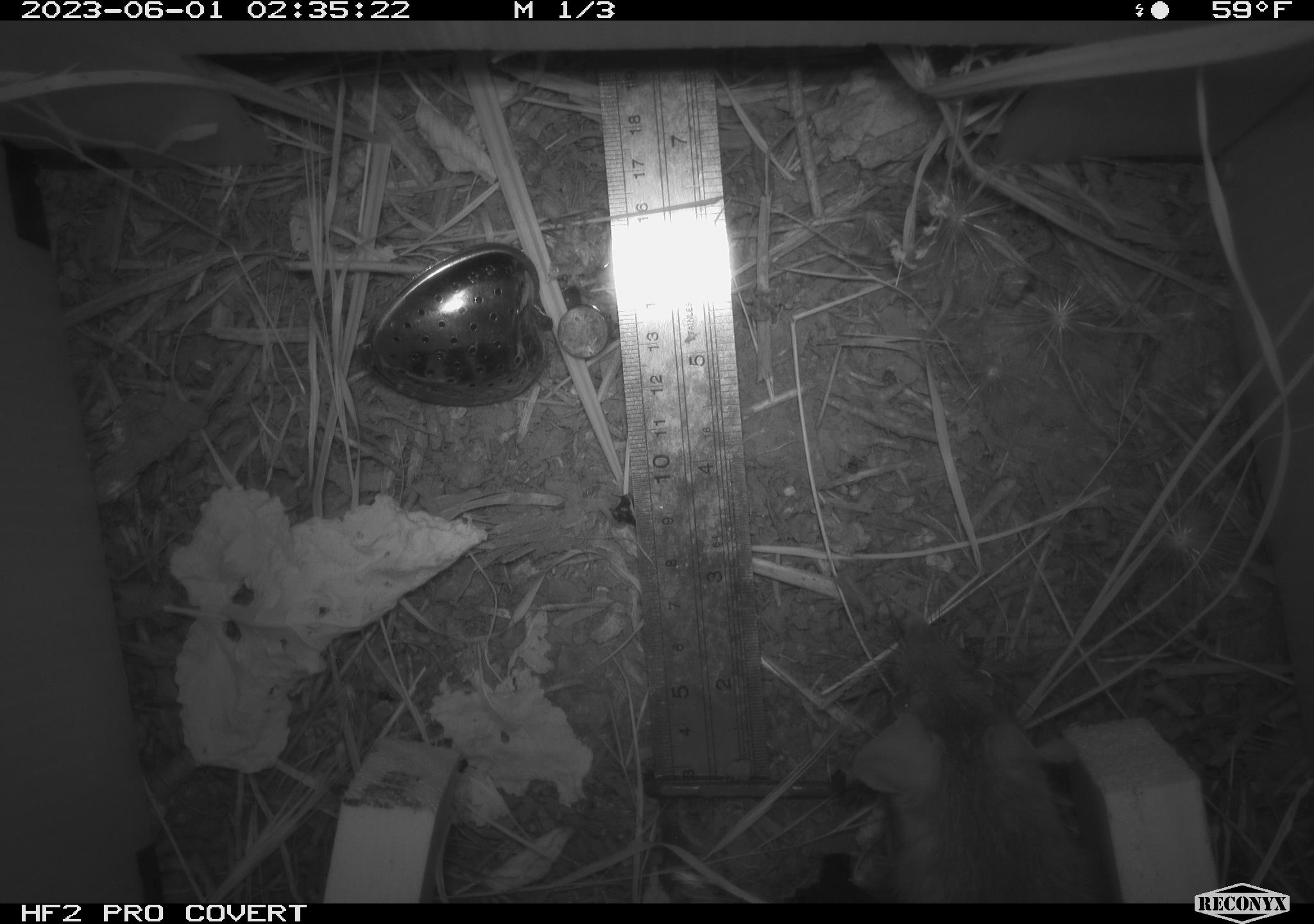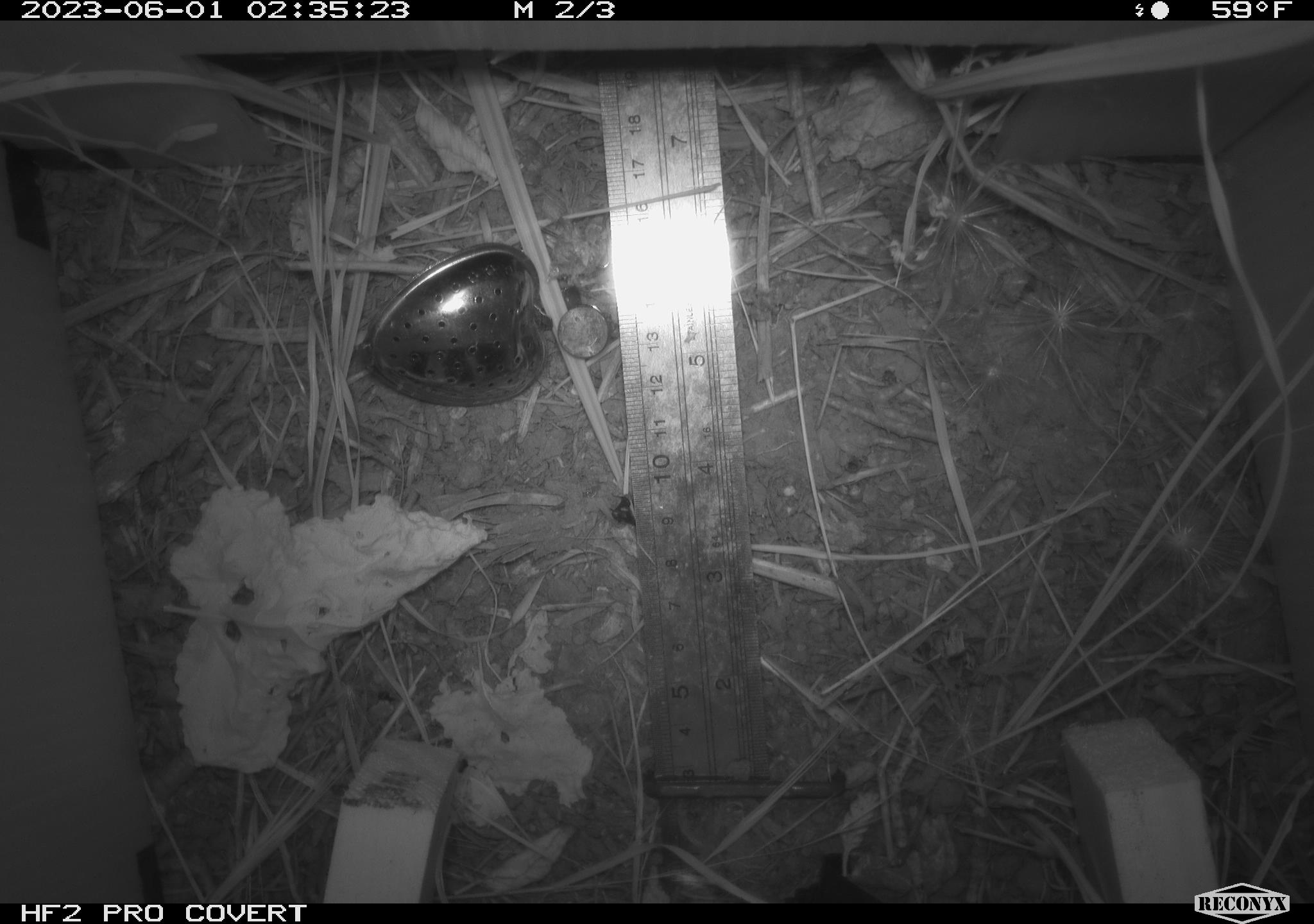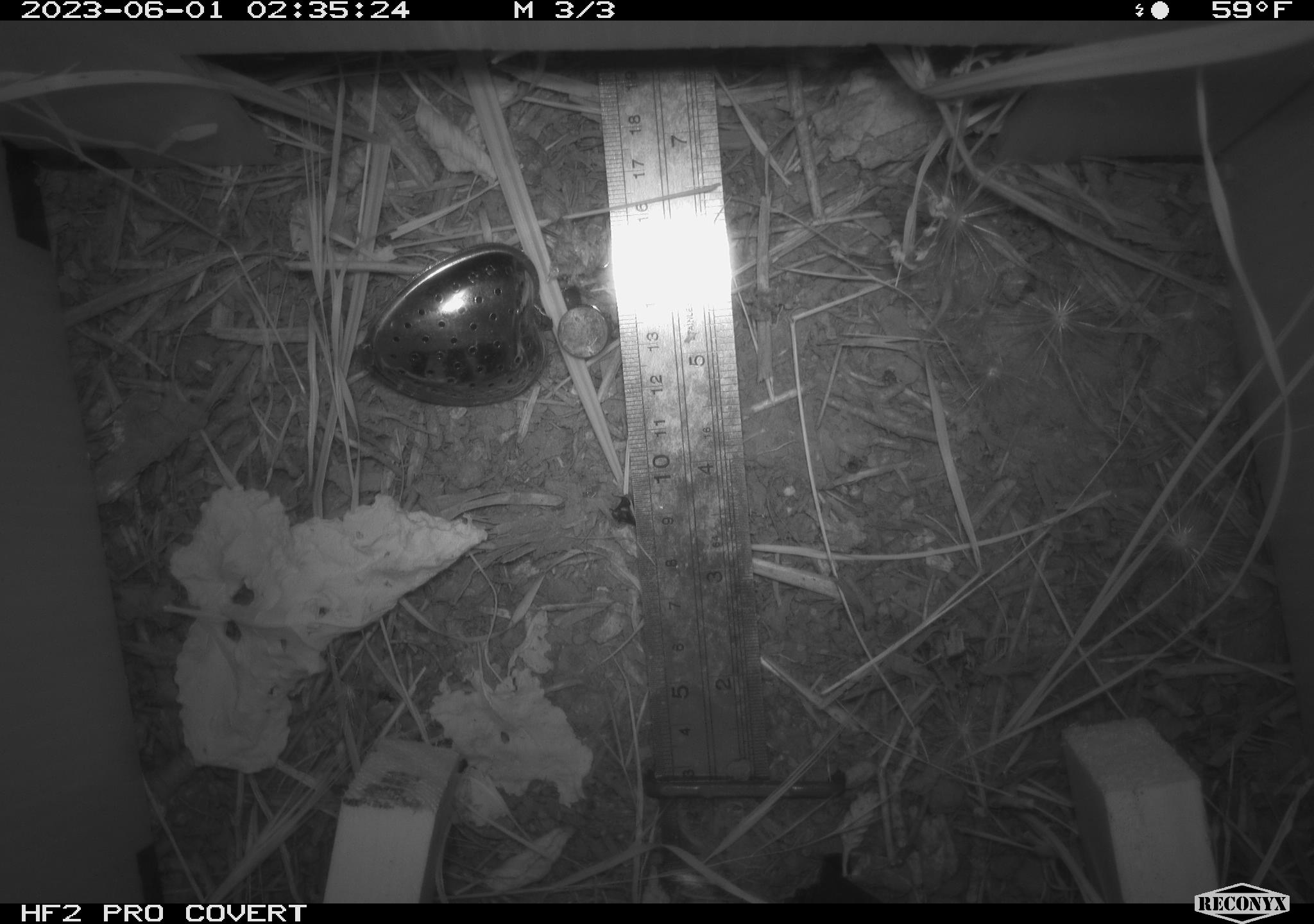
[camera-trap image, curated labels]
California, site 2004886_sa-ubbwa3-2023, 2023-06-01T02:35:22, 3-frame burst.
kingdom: Animalia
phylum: Chordata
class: Mammalia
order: Rodentia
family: Muridae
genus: Rattus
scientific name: Rattus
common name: rat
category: rattus species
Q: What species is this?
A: Rattus species (rat) (Rattus).